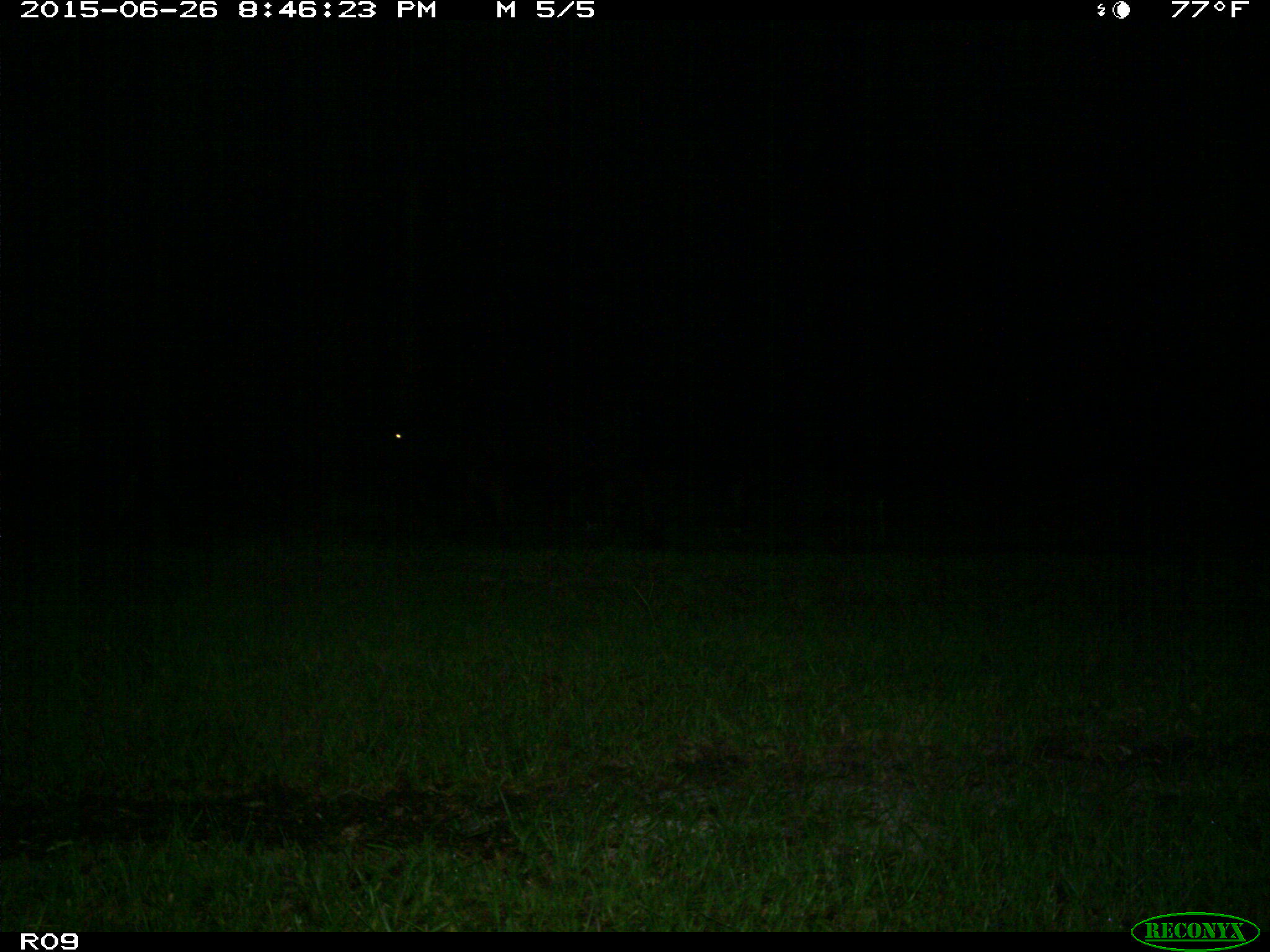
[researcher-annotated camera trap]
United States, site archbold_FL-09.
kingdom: Animalia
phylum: Chordata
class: Mammalia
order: Artiodactyla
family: Bovidae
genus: Bos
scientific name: Bos taurus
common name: domestic cow